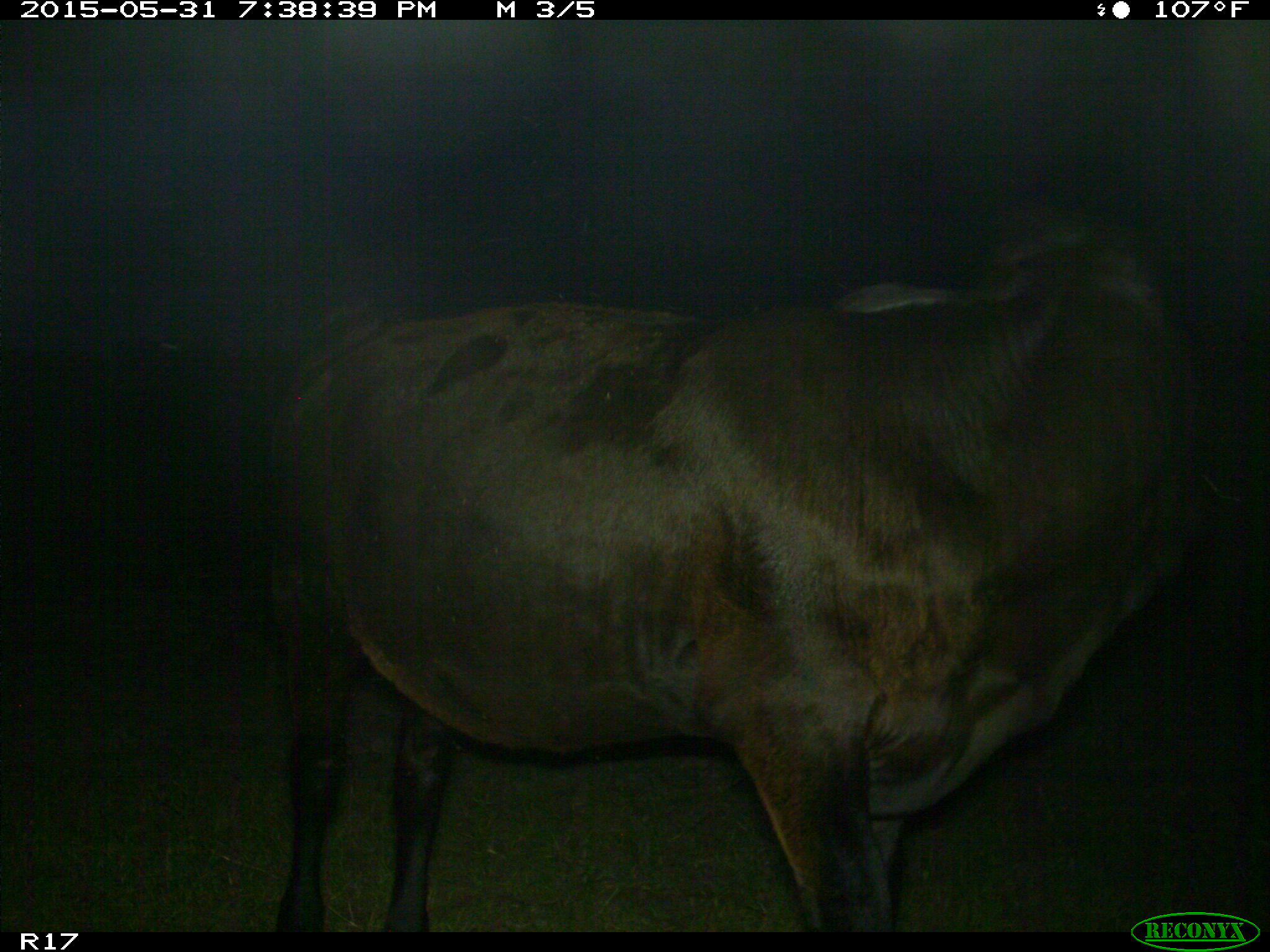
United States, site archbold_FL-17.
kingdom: Animalia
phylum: Chordata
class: Mammalia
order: Artiodactyla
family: Bovidae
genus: Bos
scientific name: Bos taurus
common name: domestic cow